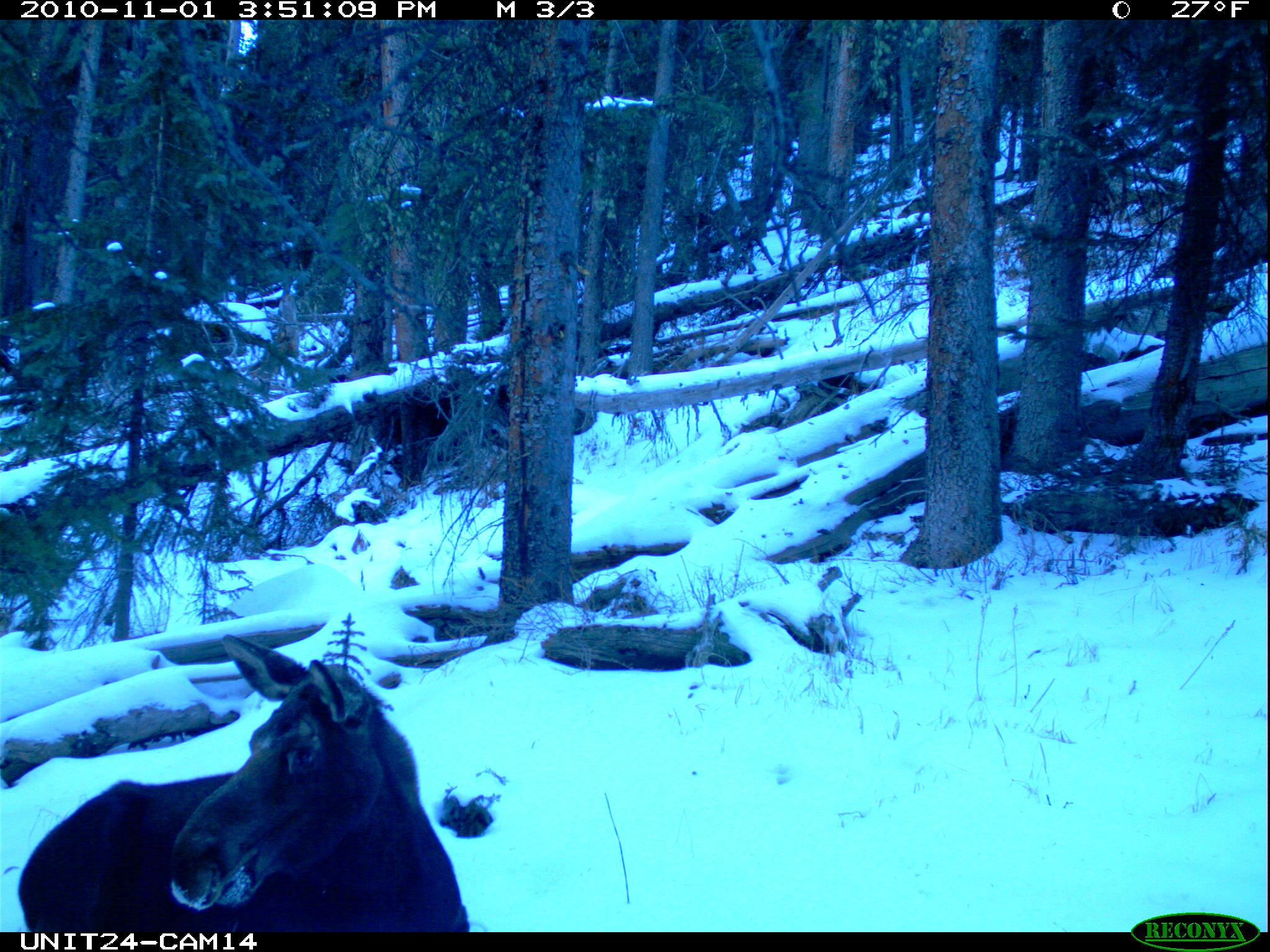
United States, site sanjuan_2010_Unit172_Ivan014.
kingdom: Animalia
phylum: Chordata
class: Mammalia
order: Artiodactyla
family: Cervidae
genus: Alces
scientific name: Alces alces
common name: moose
Alces alces (moose).